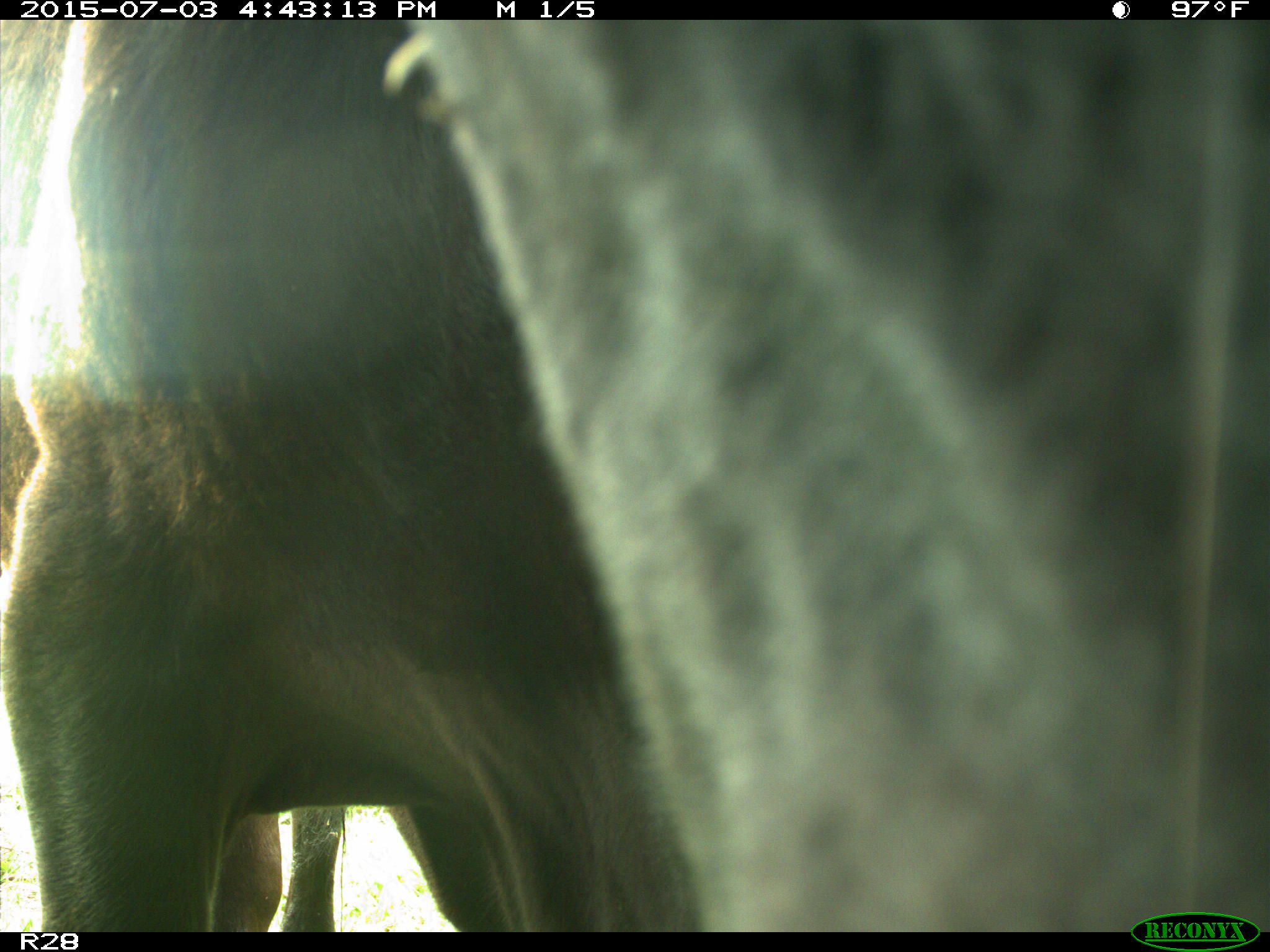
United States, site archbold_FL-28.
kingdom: Animalia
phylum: Chordata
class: Mammalia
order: Artiodactyla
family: Bovidae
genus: Bos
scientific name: Bos taurus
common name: domestic cow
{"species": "Bos taurus (domestic cow)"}